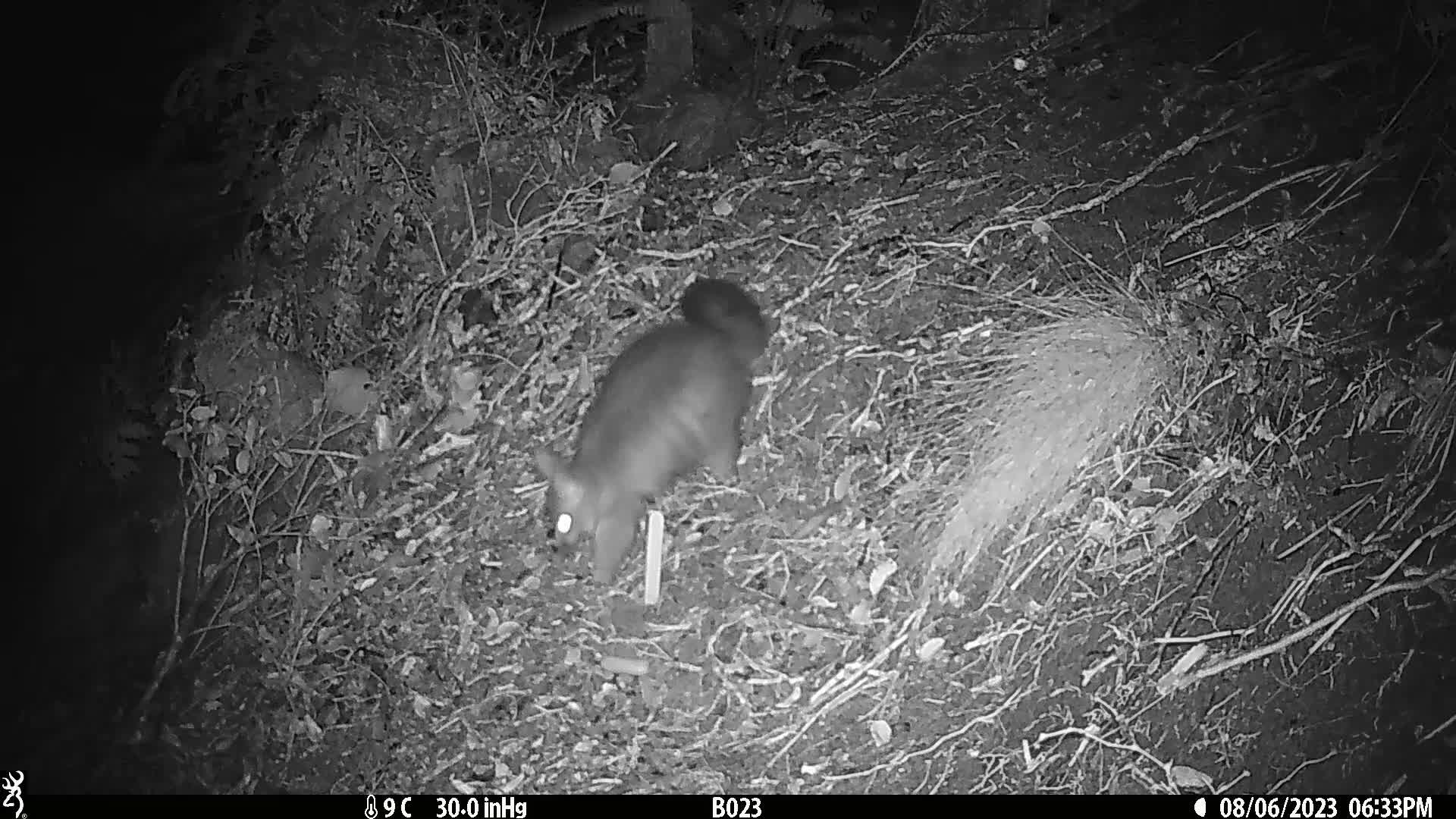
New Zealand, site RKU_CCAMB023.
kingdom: Animalia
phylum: Chordata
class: Mammalia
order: Diprotodontia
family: Phalangeridae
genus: Trichosurus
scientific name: Trichosurus vulpecula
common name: common brushtail possum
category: possum